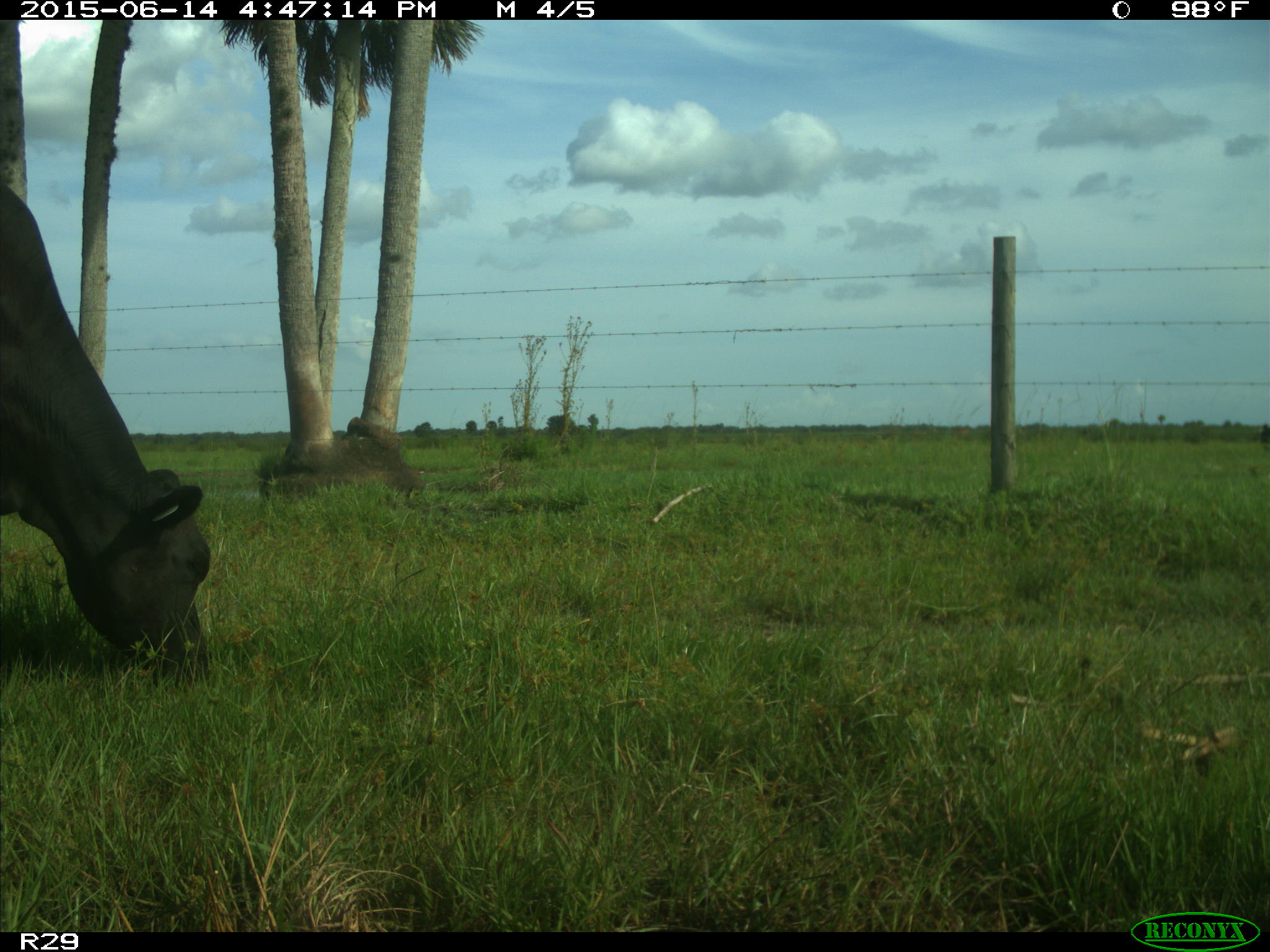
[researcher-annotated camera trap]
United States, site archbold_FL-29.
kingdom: Animalia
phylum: Chordata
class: Mammalia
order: Artiodactyla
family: Bovidae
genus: Bos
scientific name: Bos taurus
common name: domestic cow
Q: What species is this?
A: Bos taurus (domestic cow).